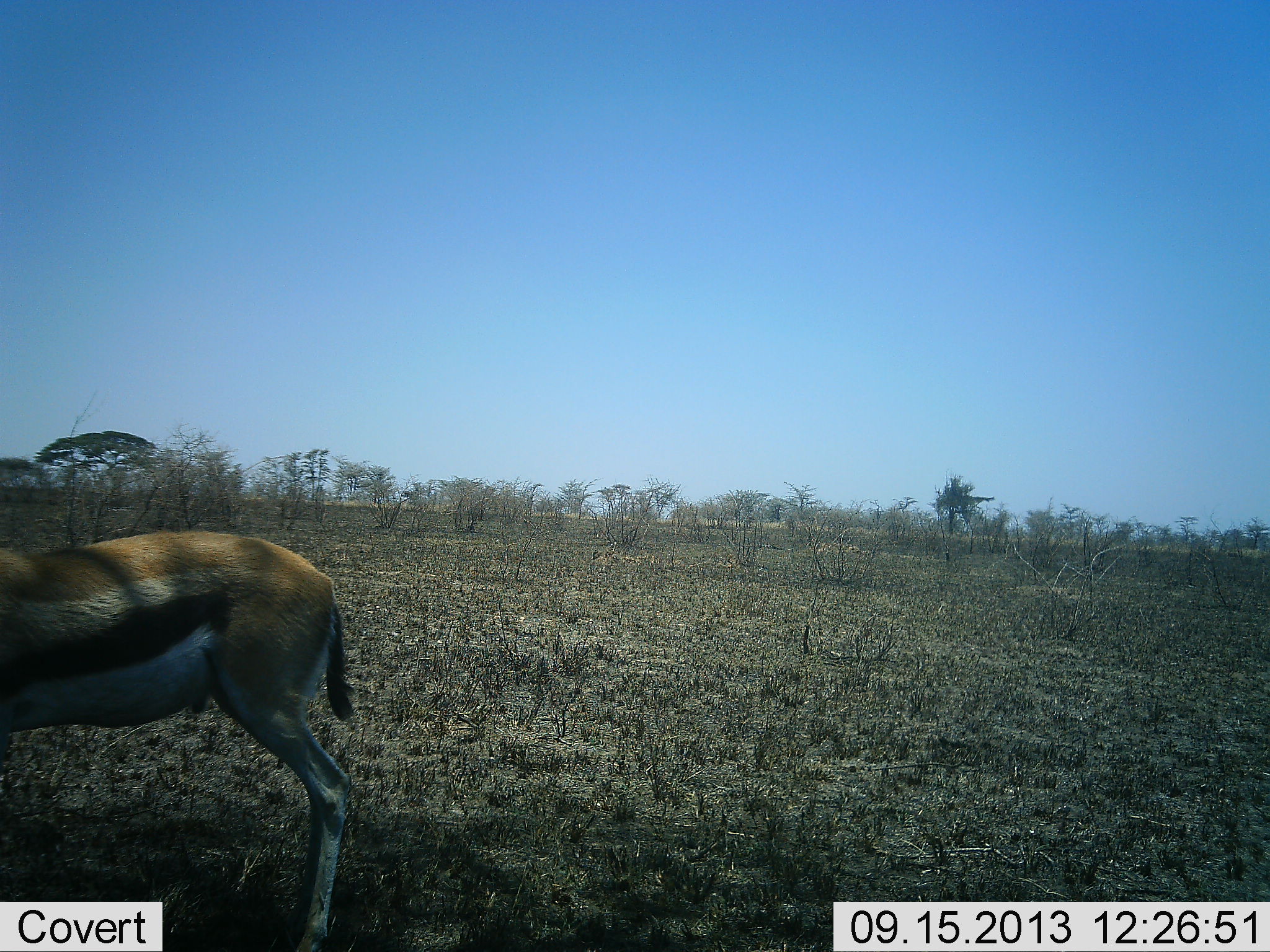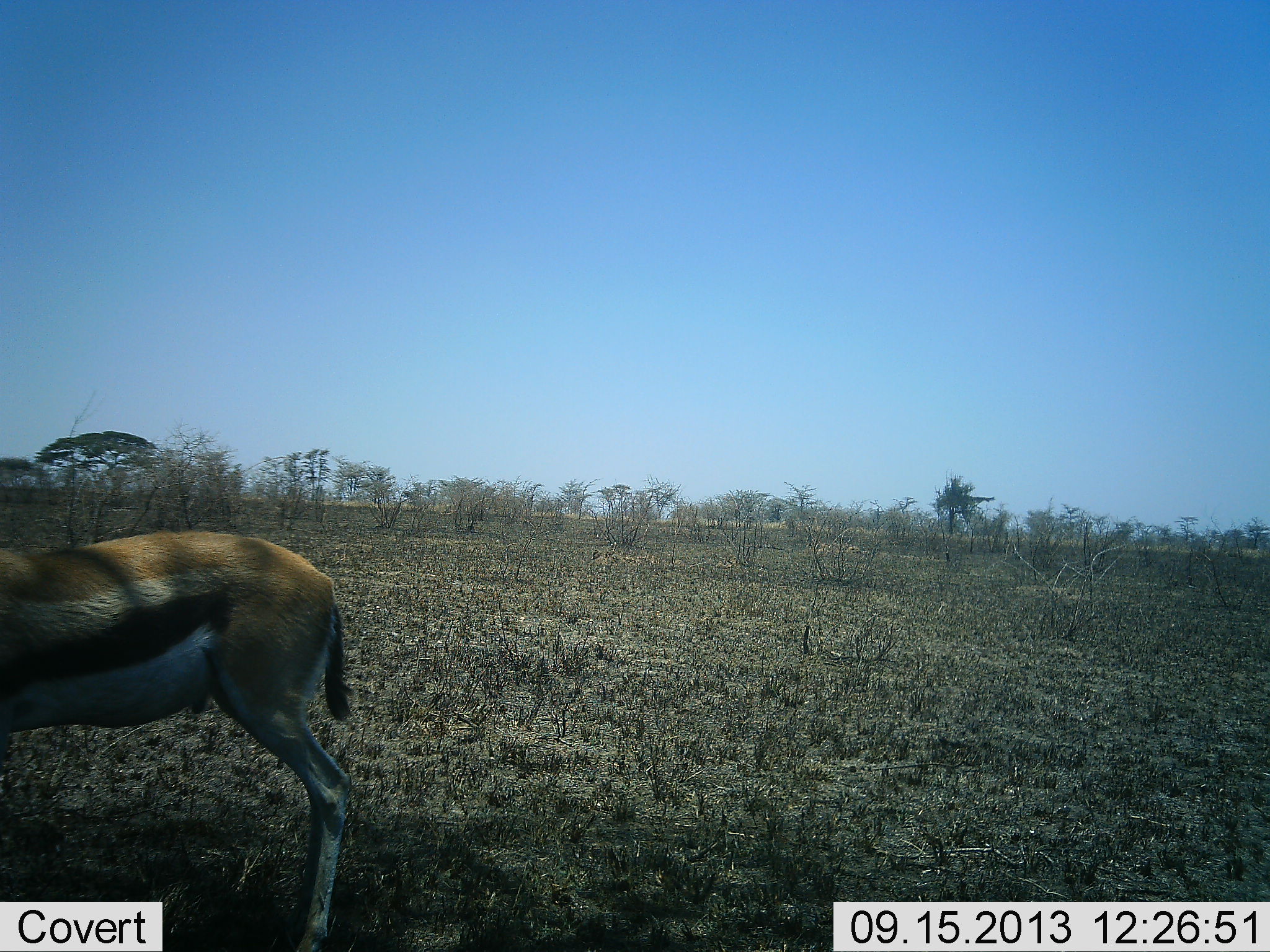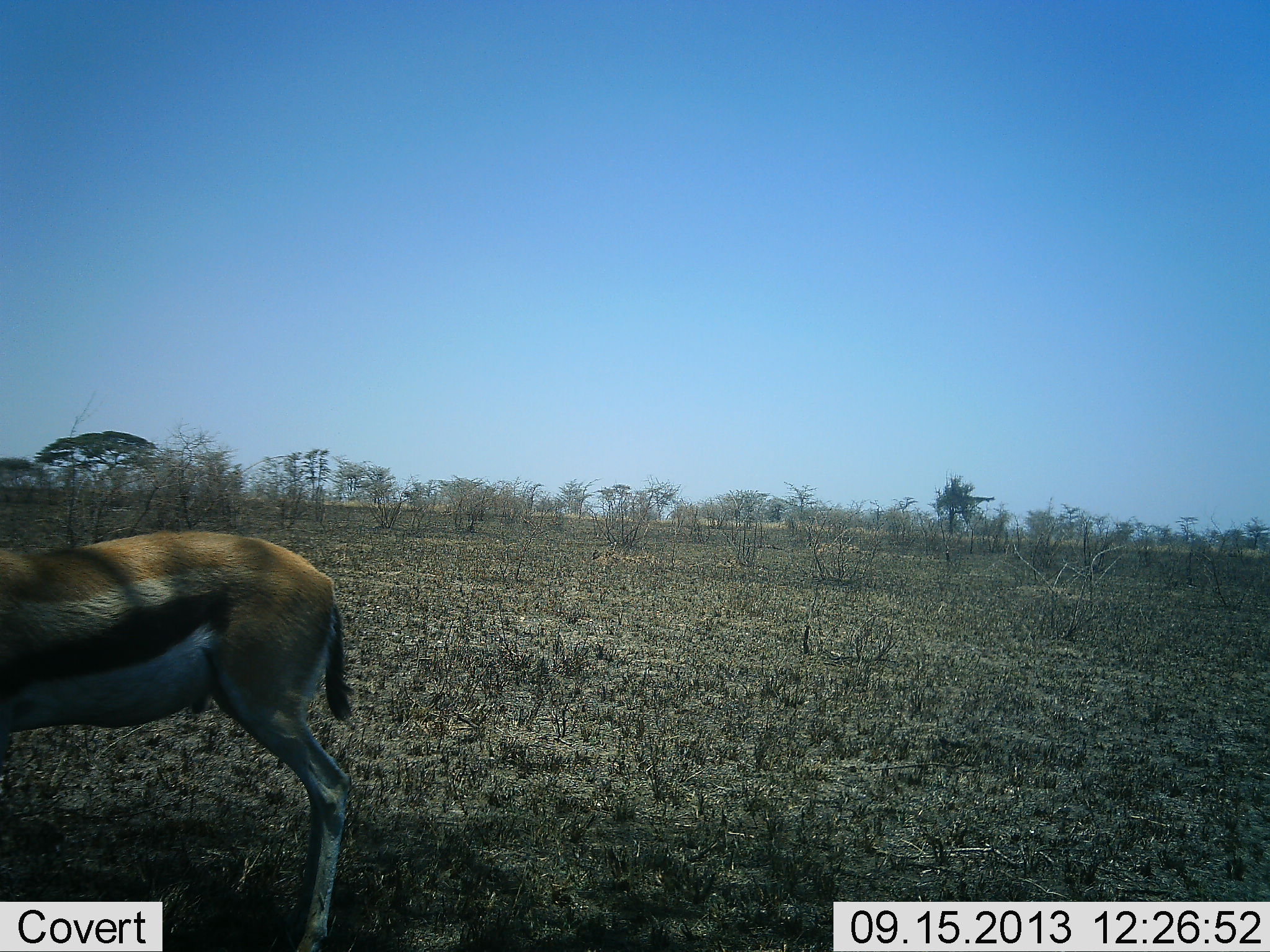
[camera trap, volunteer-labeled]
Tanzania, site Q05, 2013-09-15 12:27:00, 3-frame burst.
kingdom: Animalia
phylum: Chordata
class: Mammalia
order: Artiodactyla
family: Bovidae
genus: Eudorcas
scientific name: Eudorcas thomsonii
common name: thomson's gazelle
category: gazellethomsons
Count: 1.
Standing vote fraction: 88%.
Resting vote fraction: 6%.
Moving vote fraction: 6%.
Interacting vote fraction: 0%.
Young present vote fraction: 0%.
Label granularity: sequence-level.